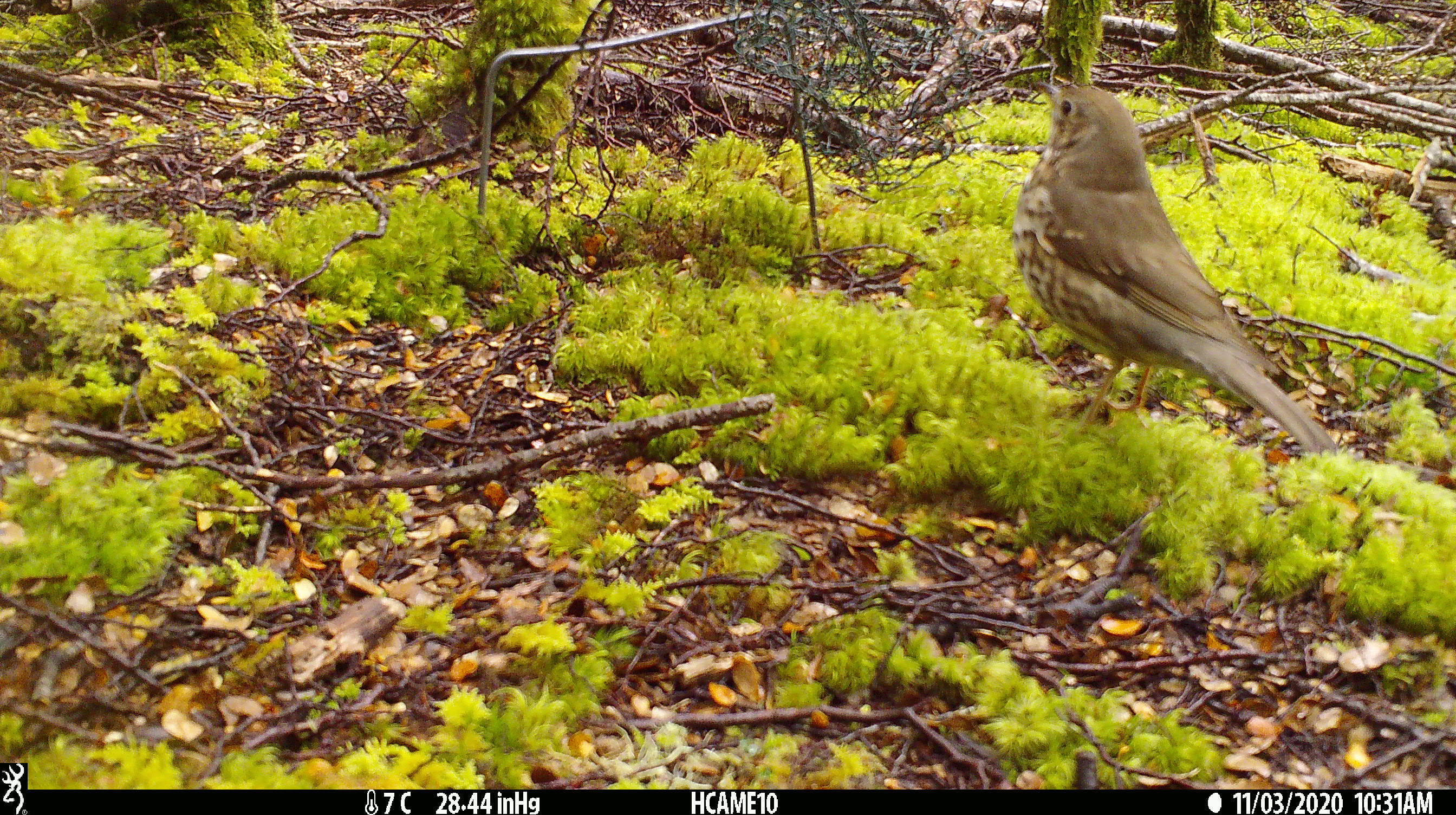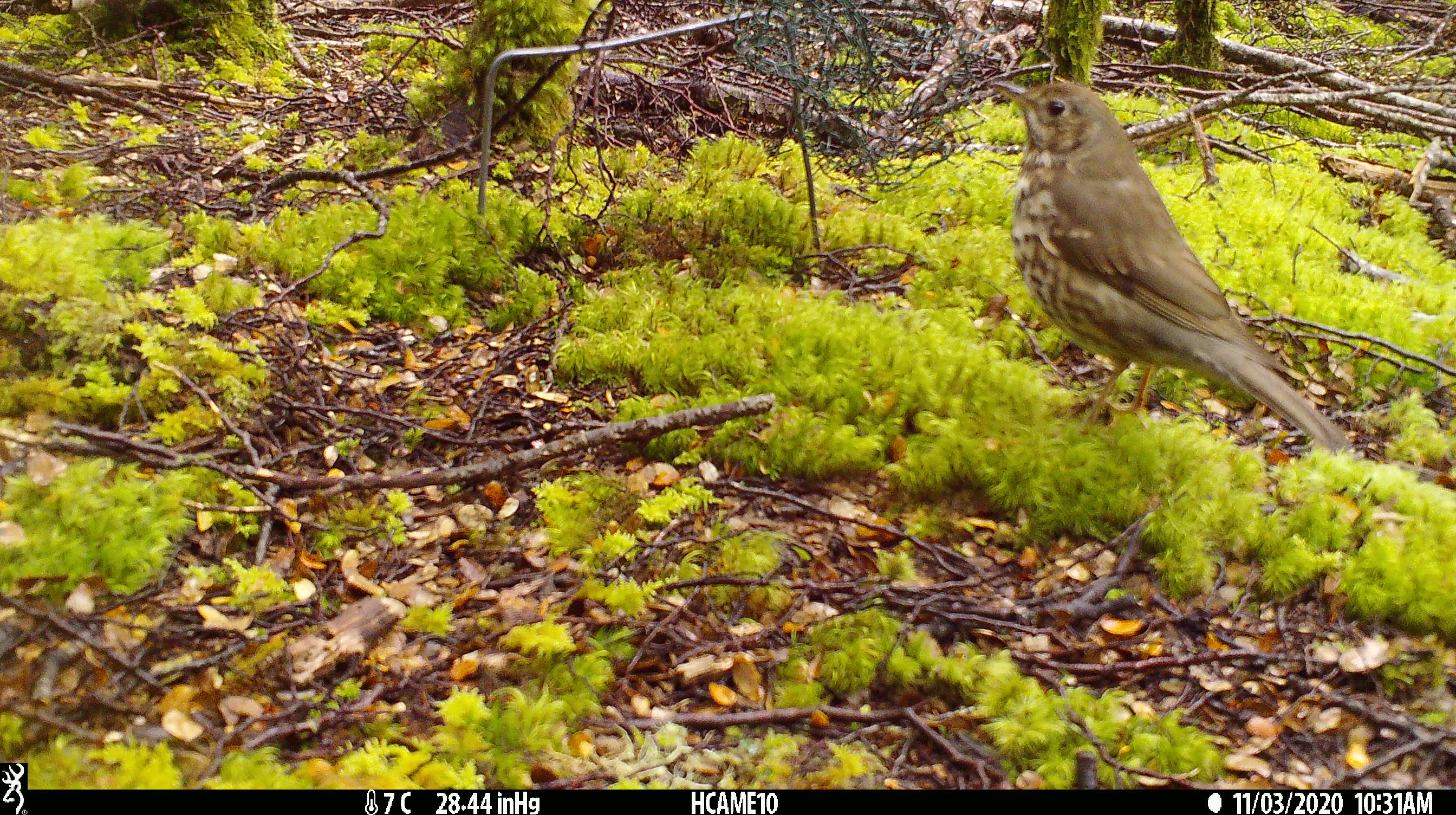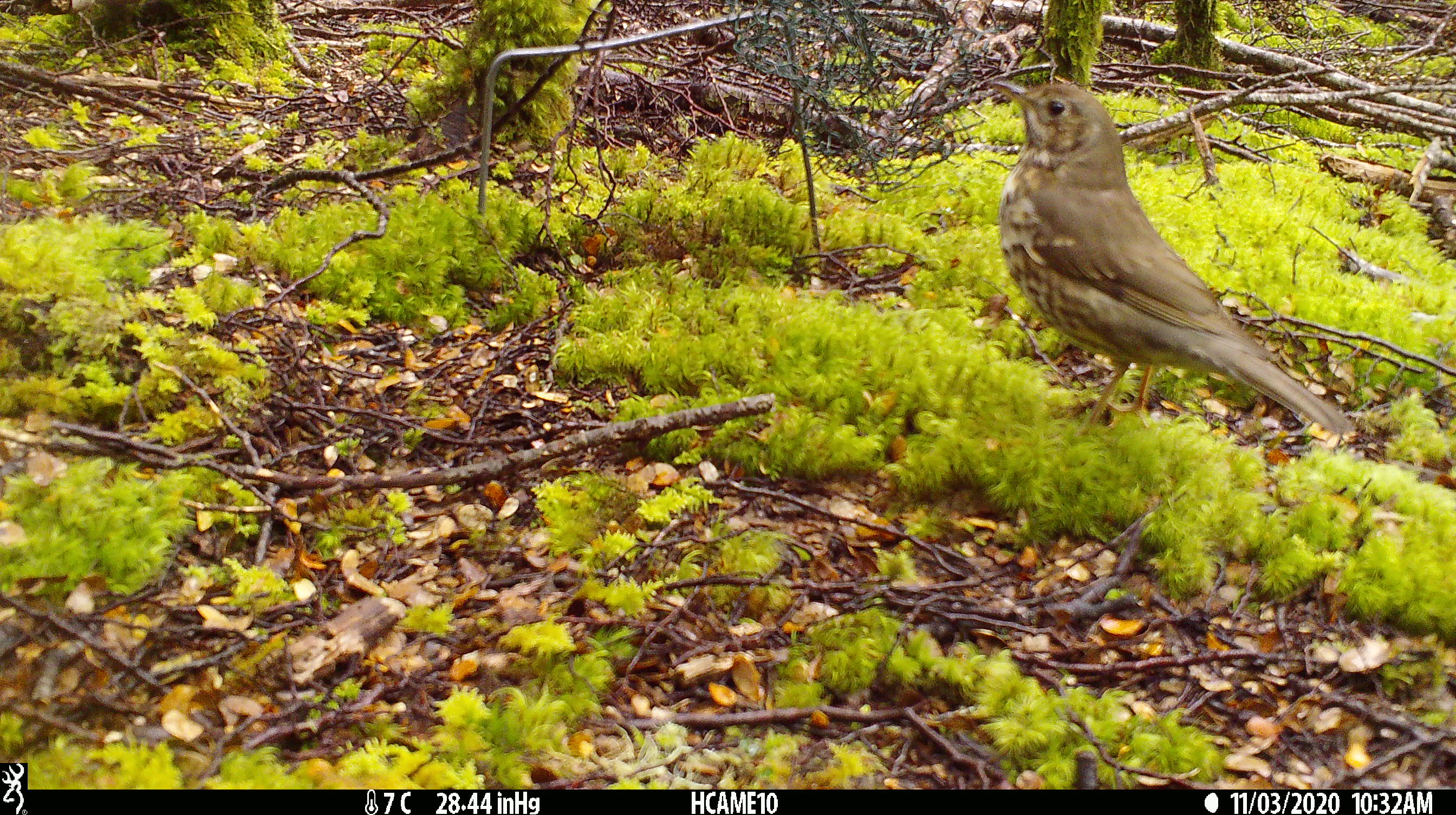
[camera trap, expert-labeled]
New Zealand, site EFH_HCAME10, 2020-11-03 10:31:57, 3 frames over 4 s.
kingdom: Animalia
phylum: Chordata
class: Aves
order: Passeriformes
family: Turdidae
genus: Turdus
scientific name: Turdus philomelos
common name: song thrush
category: thrush